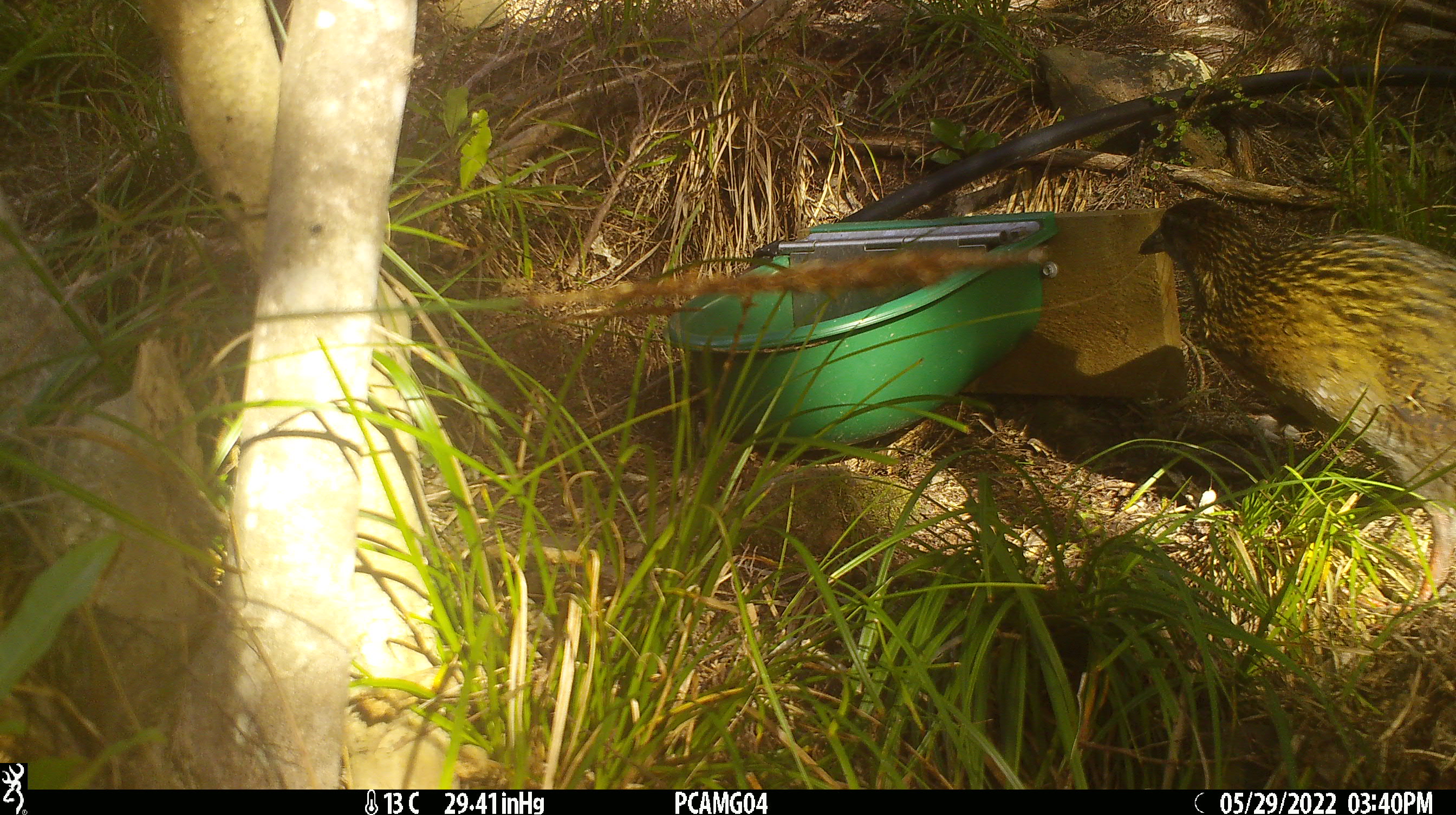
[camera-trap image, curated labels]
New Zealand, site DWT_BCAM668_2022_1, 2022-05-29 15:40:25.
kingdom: Animalia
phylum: Chordata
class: Aves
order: Gruiformes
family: Rallidae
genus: Gallirallus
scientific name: Gallirallus australis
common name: weka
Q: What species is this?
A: Weka (Gallirallus australis).